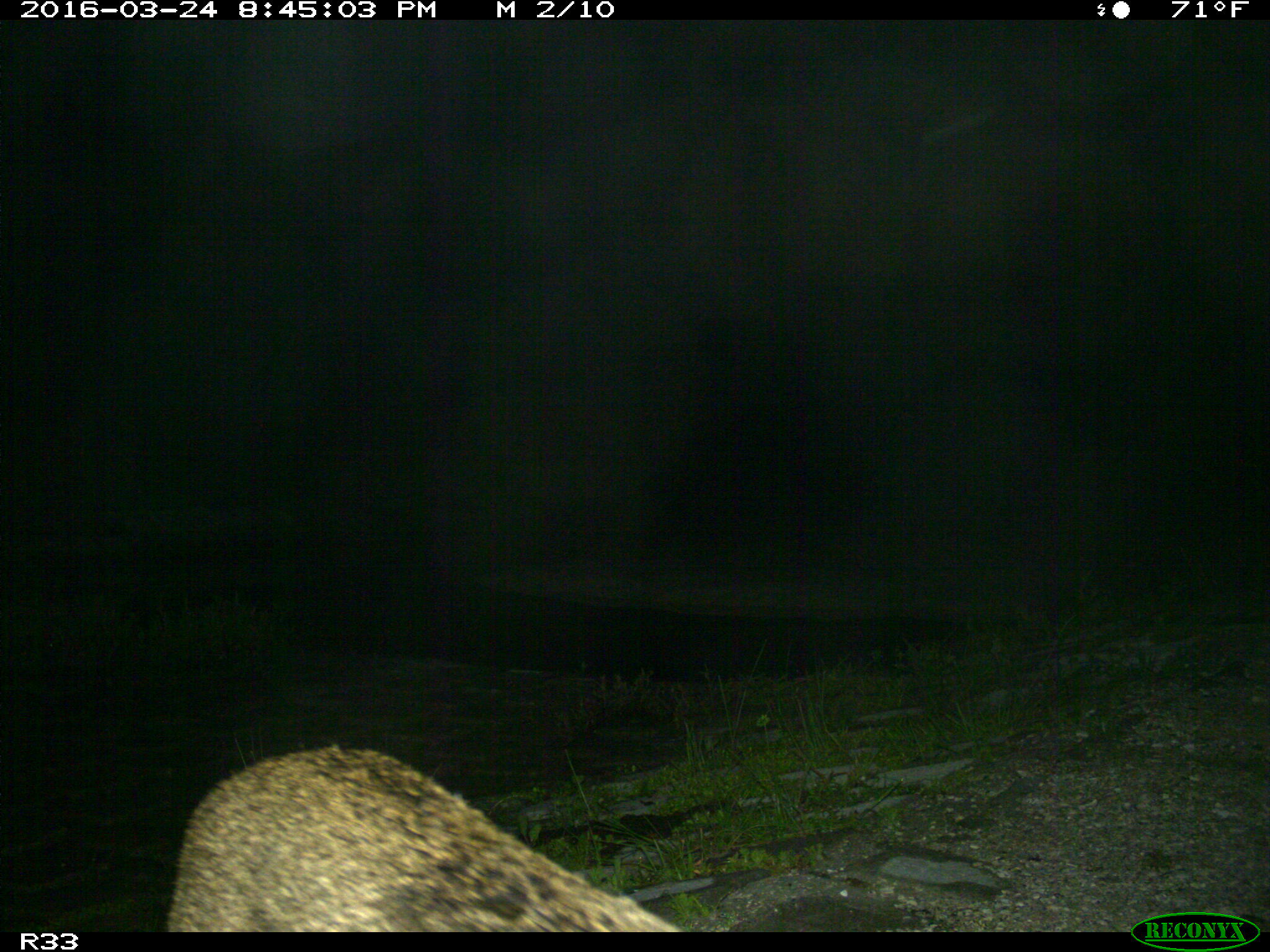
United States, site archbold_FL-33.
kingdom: Animalia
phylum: Chordata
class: Mammalia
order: Carnivora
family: Felidae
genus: Lynx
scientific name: Lynx rufus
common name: bobcat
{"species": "Lynx rufus (bobcat)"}